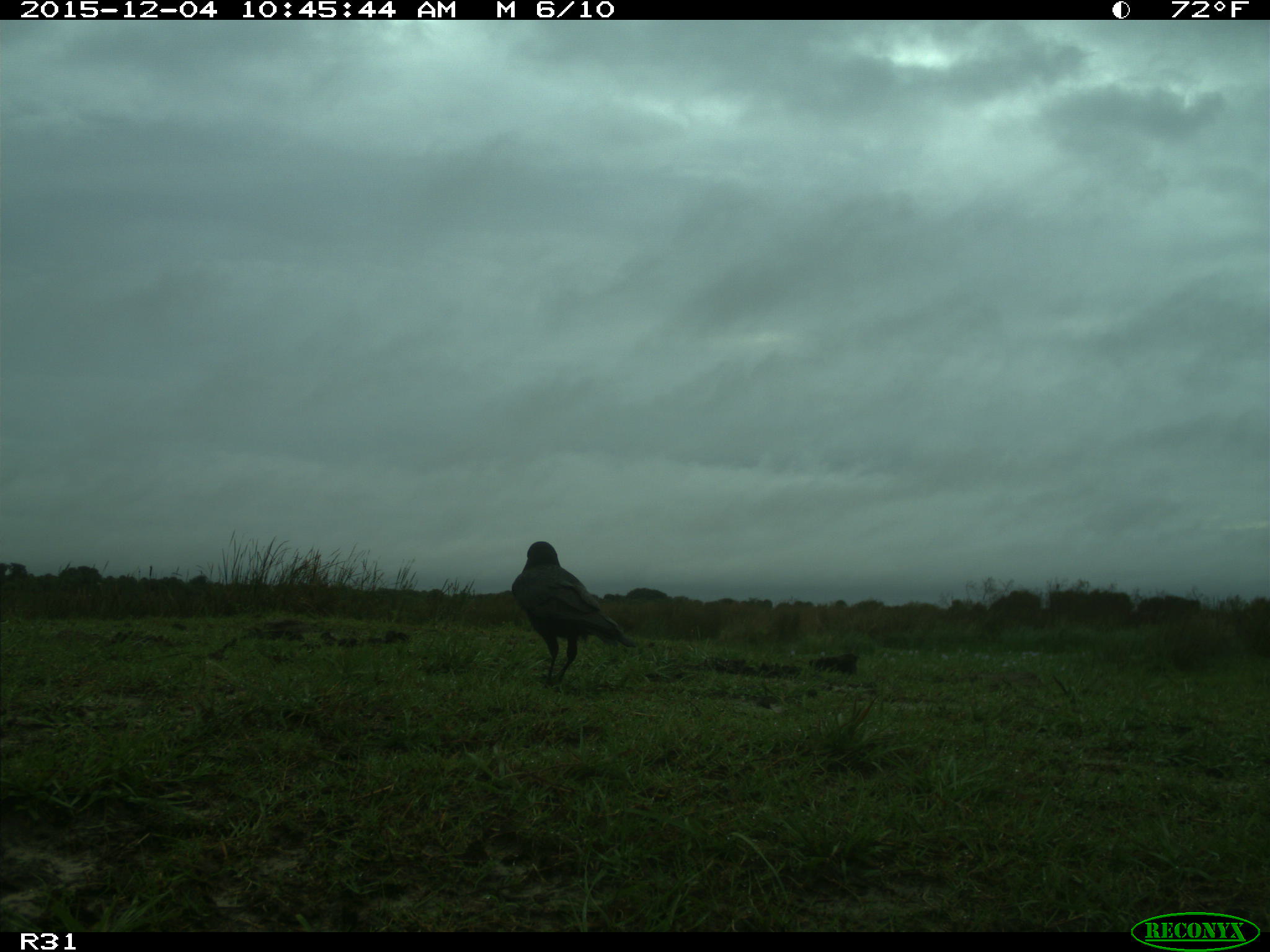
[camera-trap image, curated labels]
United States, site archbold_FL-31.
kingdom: Animalia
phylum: Chordata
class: Aves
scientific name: Aves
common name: birds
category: unidentified bird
Unidentified bird (birds) (Aves).